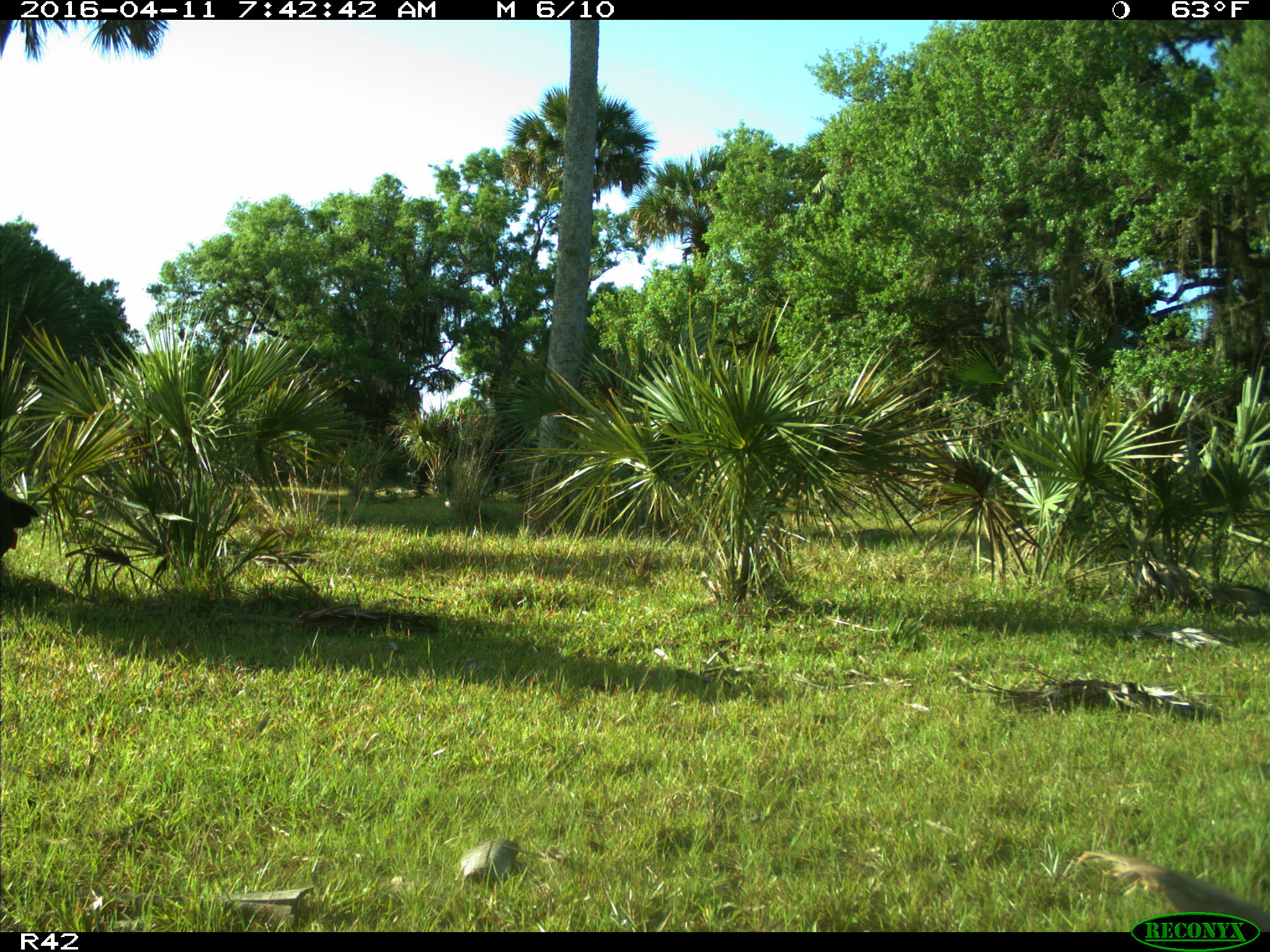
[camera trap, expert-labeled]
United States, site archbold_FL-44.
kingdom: Animalia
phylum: Chordata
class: Mammalia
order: Artiodactyla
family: Bovidae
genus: Bos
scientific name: Bos taurus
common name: domestic cow